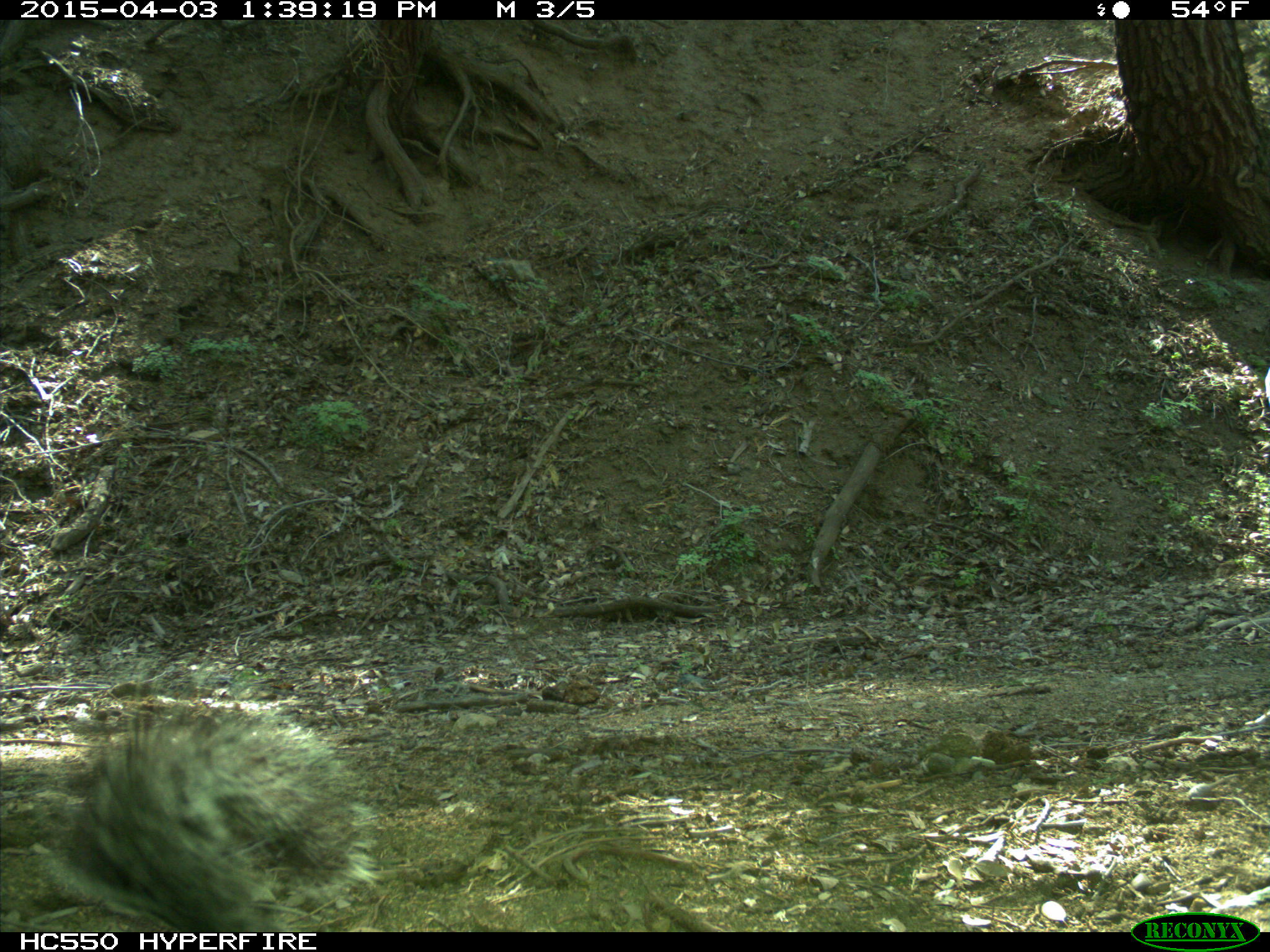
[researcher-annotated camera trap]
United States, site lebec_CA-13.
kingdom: Animalia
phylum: Chordata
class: Mammalia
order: Rodentia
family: Sciuridae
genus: Sciurus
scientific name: Sciurus carolinensis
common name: eastern gray squirrel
Sciurus carolinensis (eastern gray squirrel).